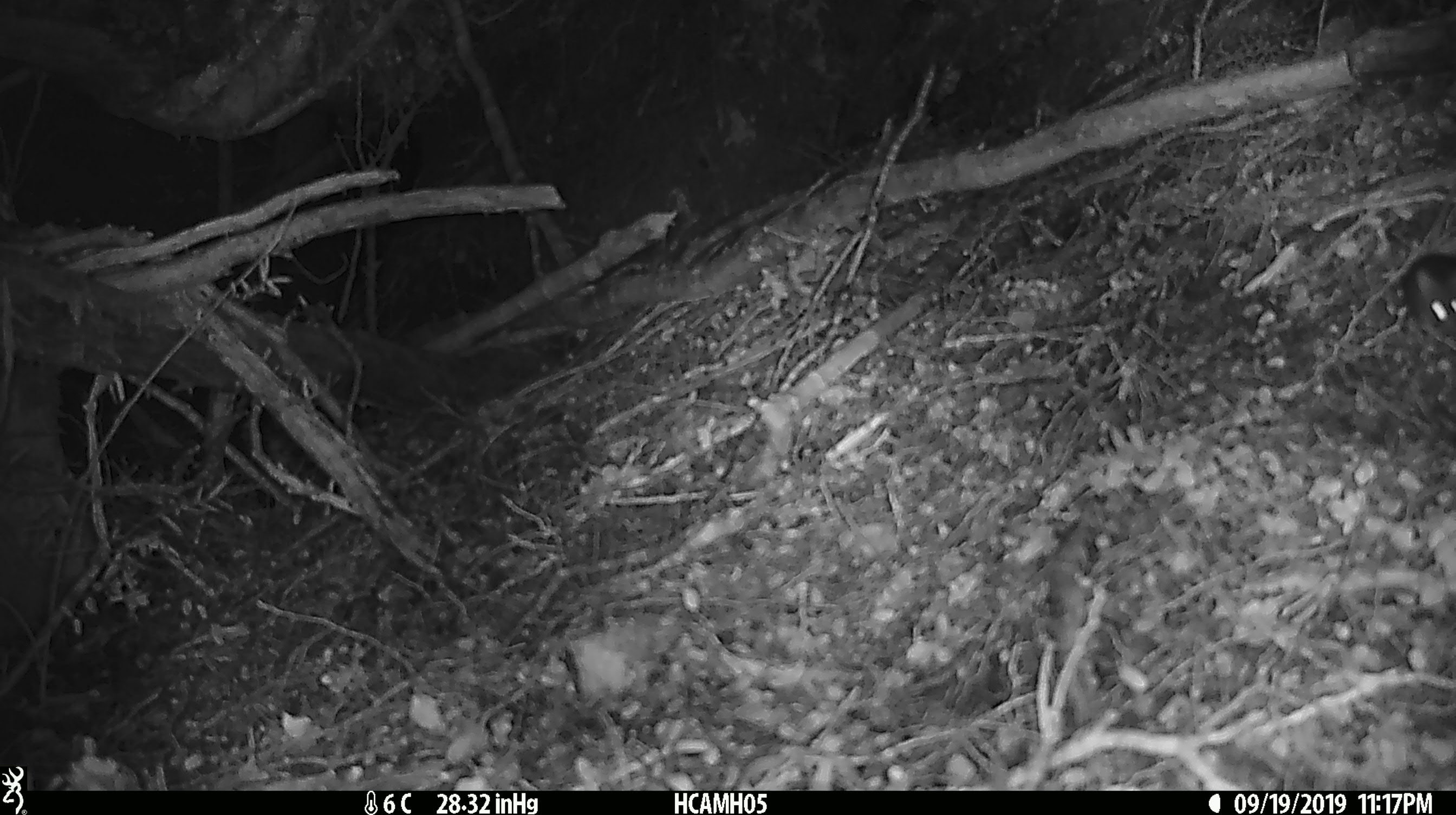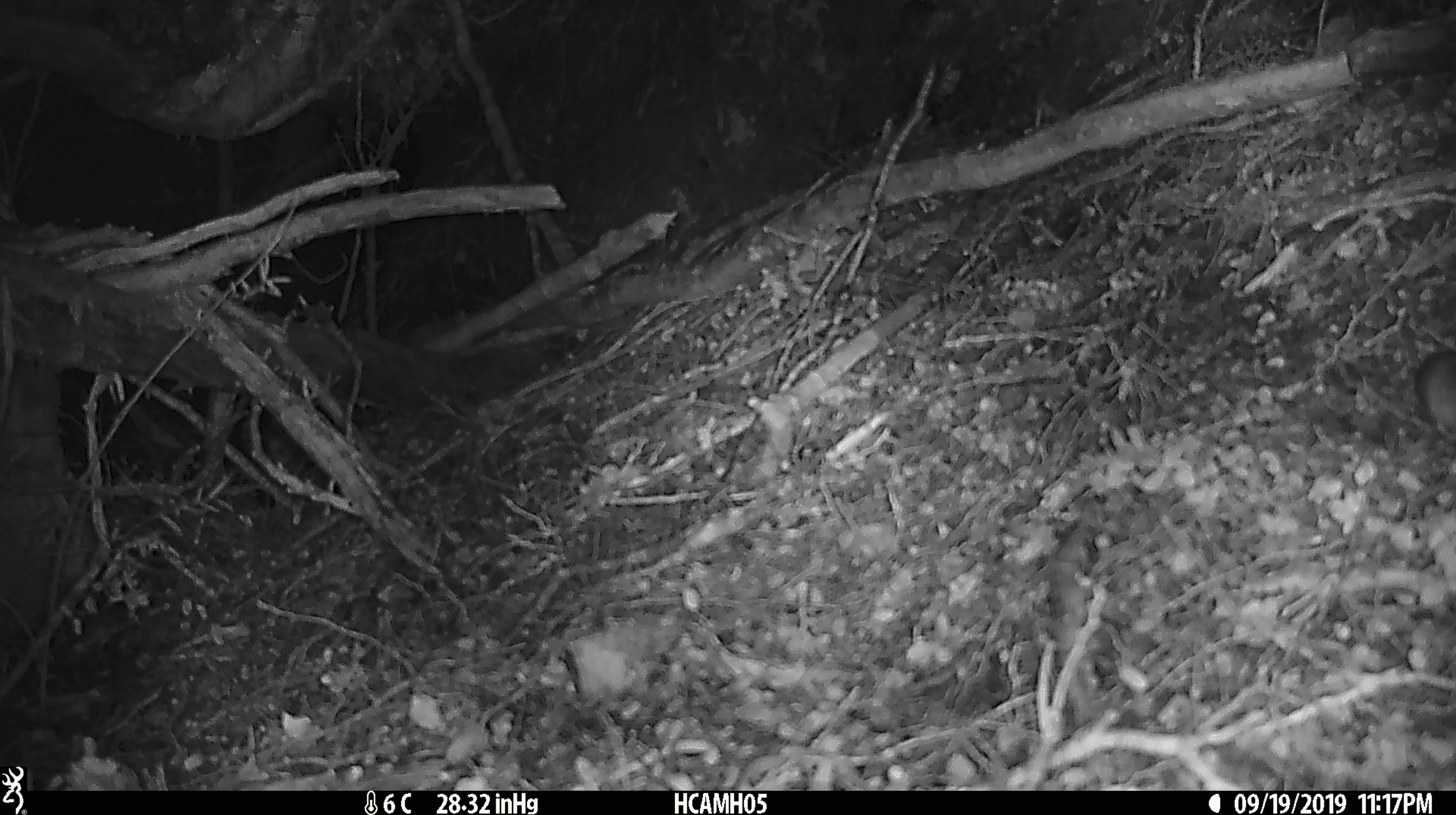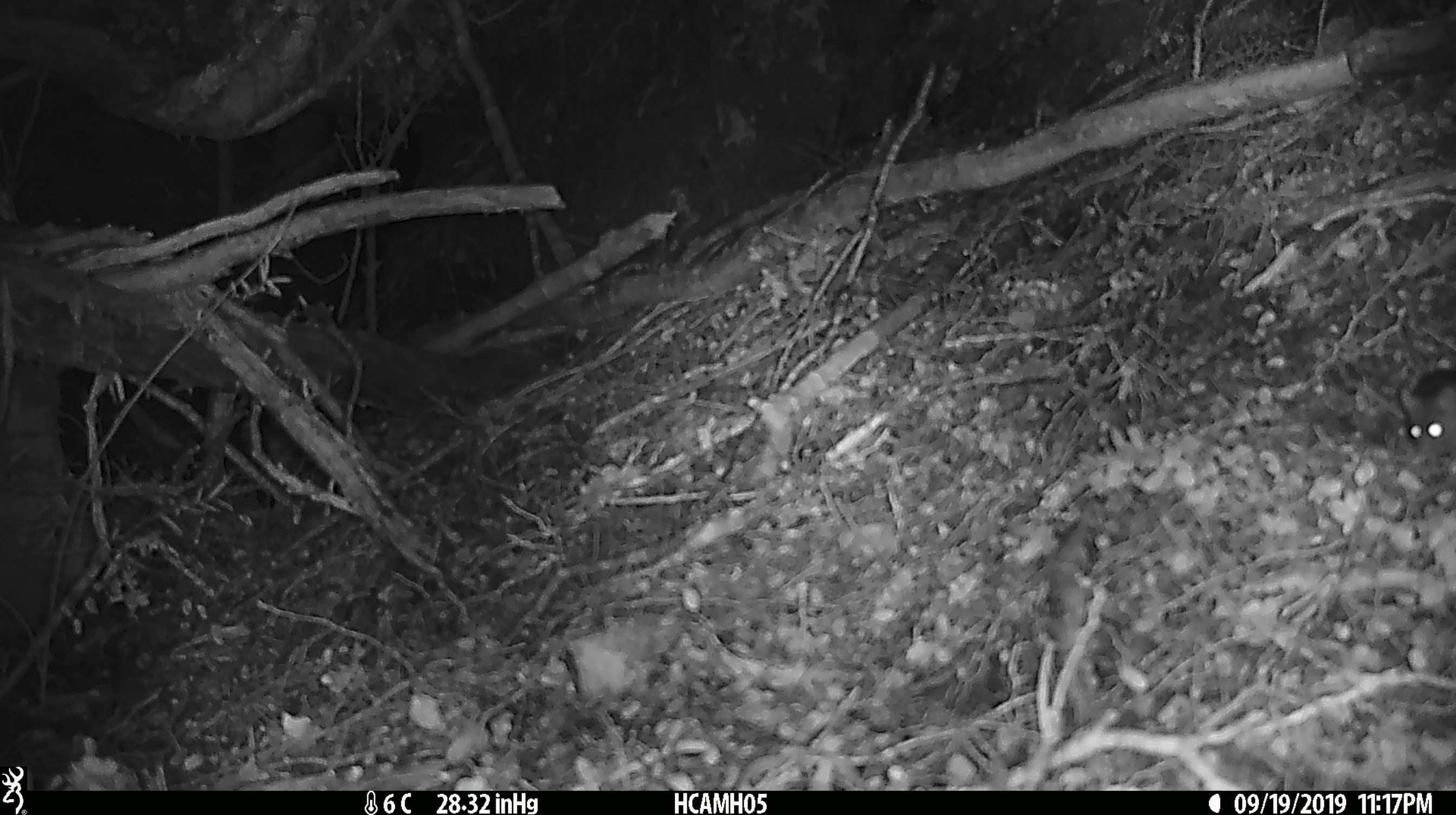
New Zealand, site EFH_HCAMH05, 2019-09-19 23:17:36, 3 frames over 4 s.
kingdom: Animalia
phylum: Chordata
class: Mammalia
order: Rodentia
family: Muridae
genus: Mus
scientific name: Mus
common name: mouse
Mouse (Mus).